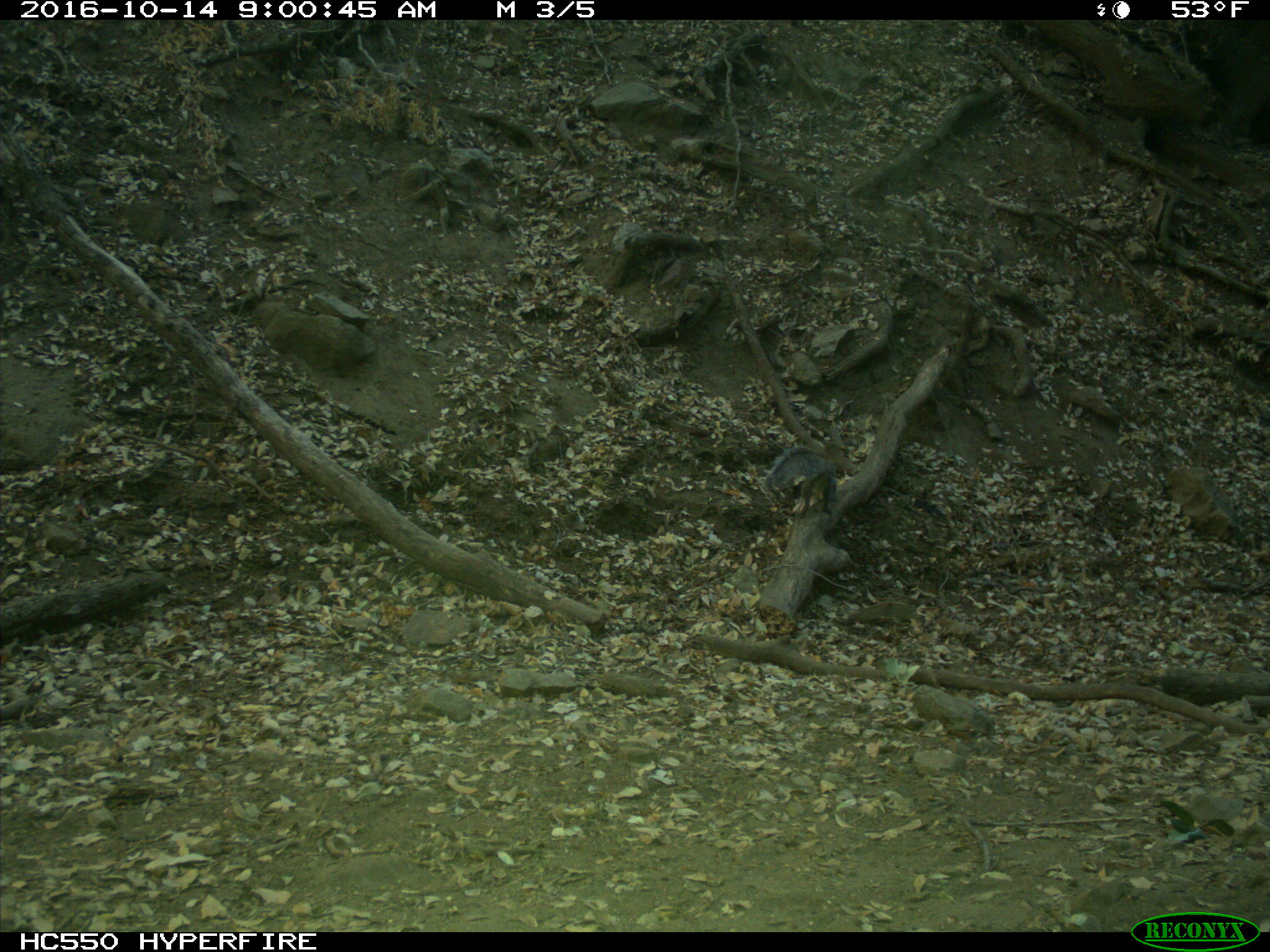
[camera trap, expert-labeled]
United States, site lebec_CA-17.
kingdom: Animalia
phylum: Chordata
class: Mammalia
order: Rodentia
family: Sciuridae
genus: Sciurus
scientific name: Sciurus carolinensis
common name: eastern gray squirrel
Sciurus carolinensis (eastern gray squirrel).